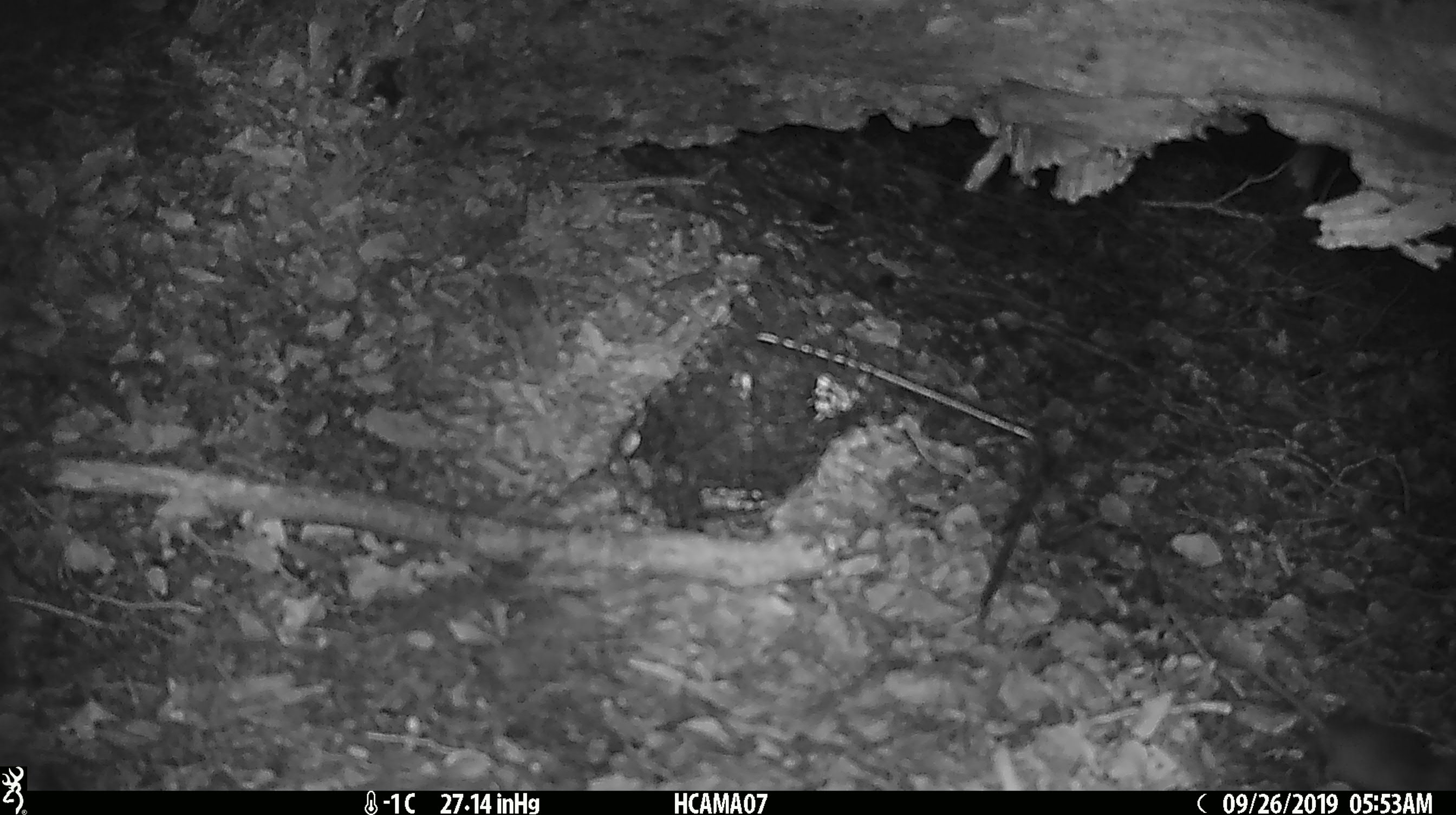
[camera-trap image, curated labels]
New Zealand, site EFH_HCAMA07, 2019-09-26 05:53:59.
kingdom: Animalia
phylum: Chordata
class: Mammalia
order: Rodentia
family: Muridae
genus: Mus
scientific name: Mus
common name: mouse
Mouse (Mus).